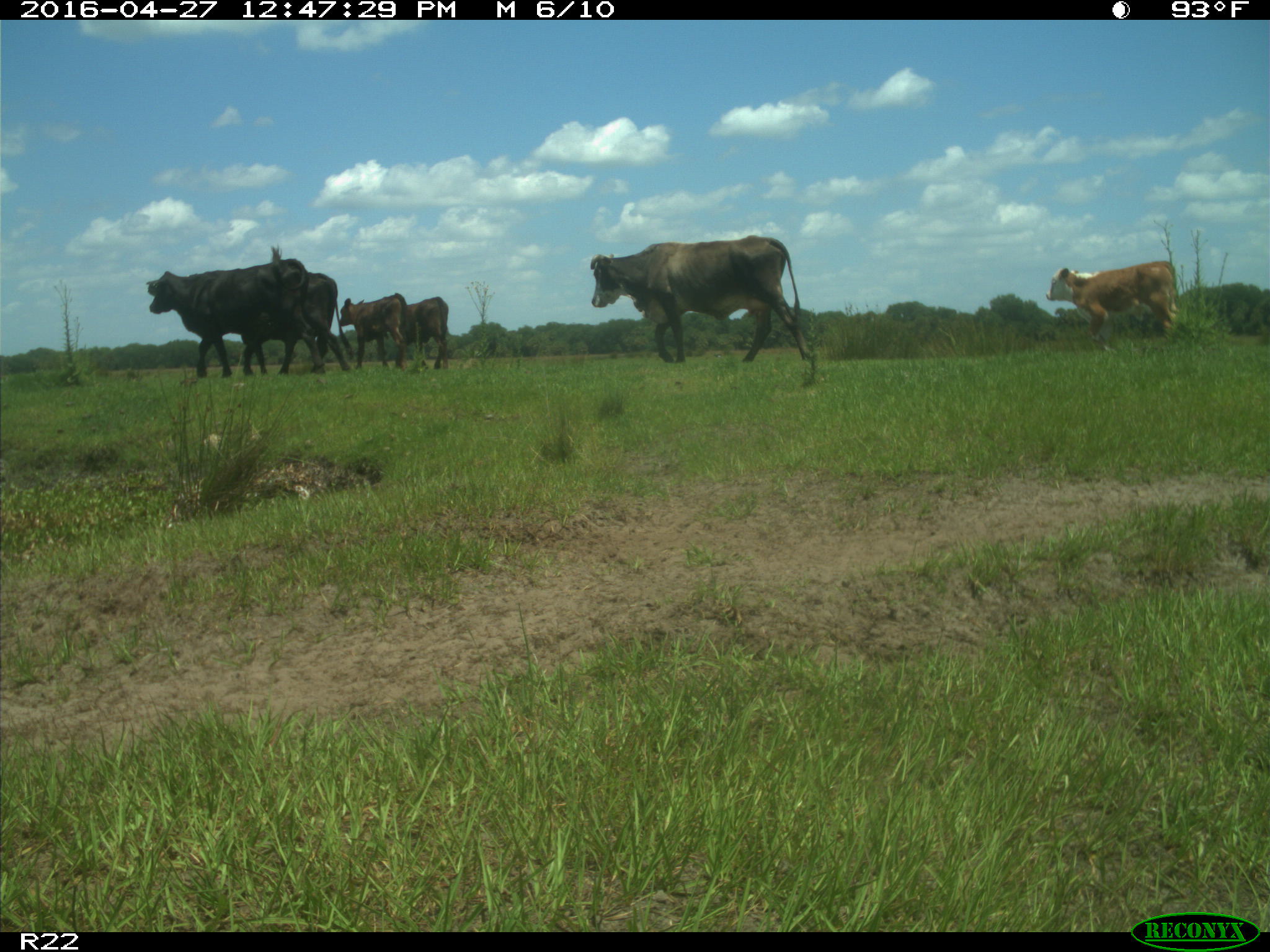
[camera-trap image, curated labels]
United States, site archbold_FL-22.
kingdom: Animalia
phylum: Chordata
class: Mammalia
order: Artiodactyla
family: Bovidae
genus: Bos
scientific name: Bos taurus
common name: domestic cow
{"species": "Bos taurus (domestic cow)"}